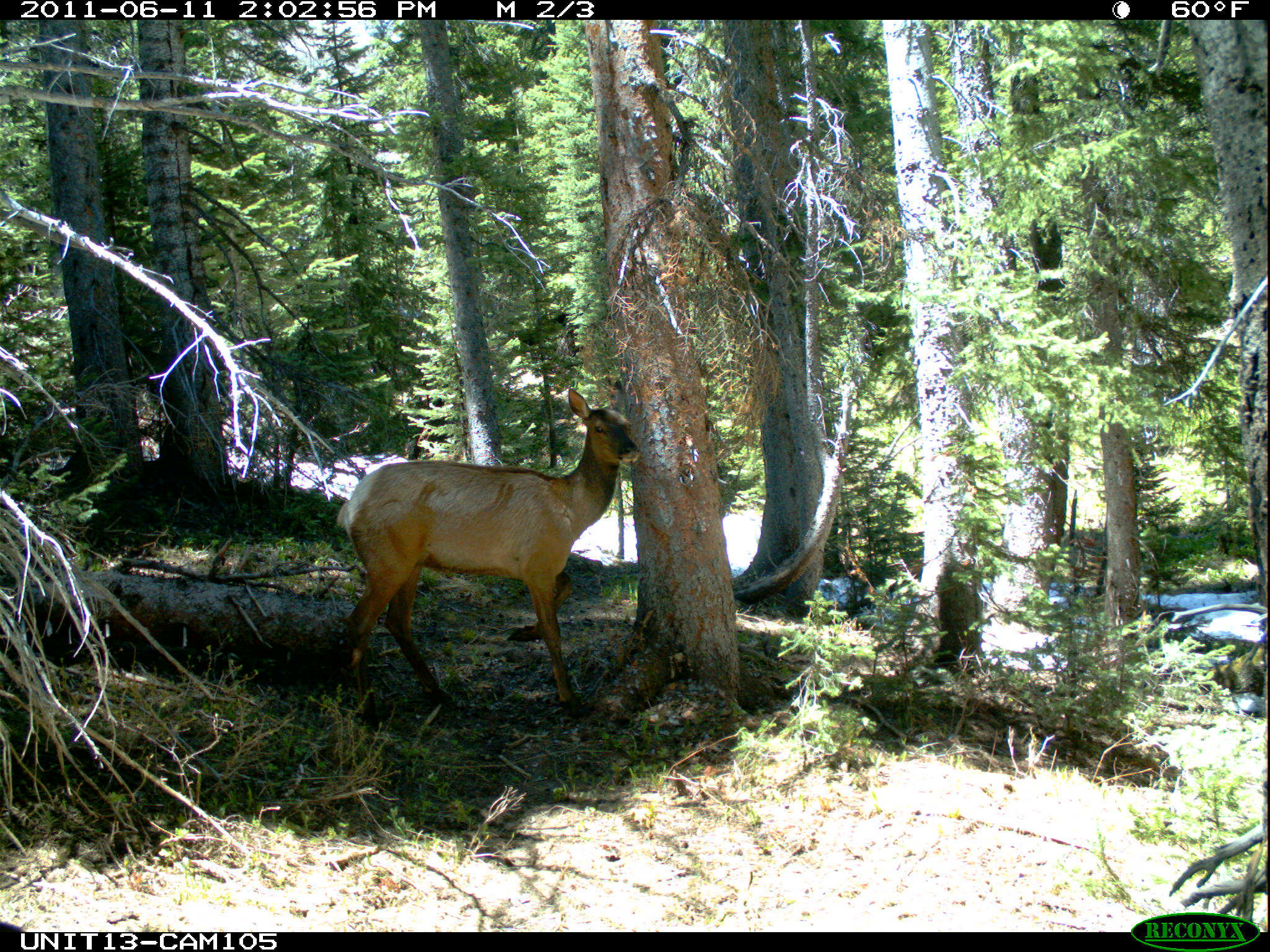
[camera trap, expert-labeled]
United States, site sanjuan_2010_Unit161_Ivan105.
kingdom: Animalia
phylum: Chordata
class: Mammalia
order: Artiodactyla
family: Cervidae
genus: Cervus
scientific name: Cervus elaphus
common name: red deer